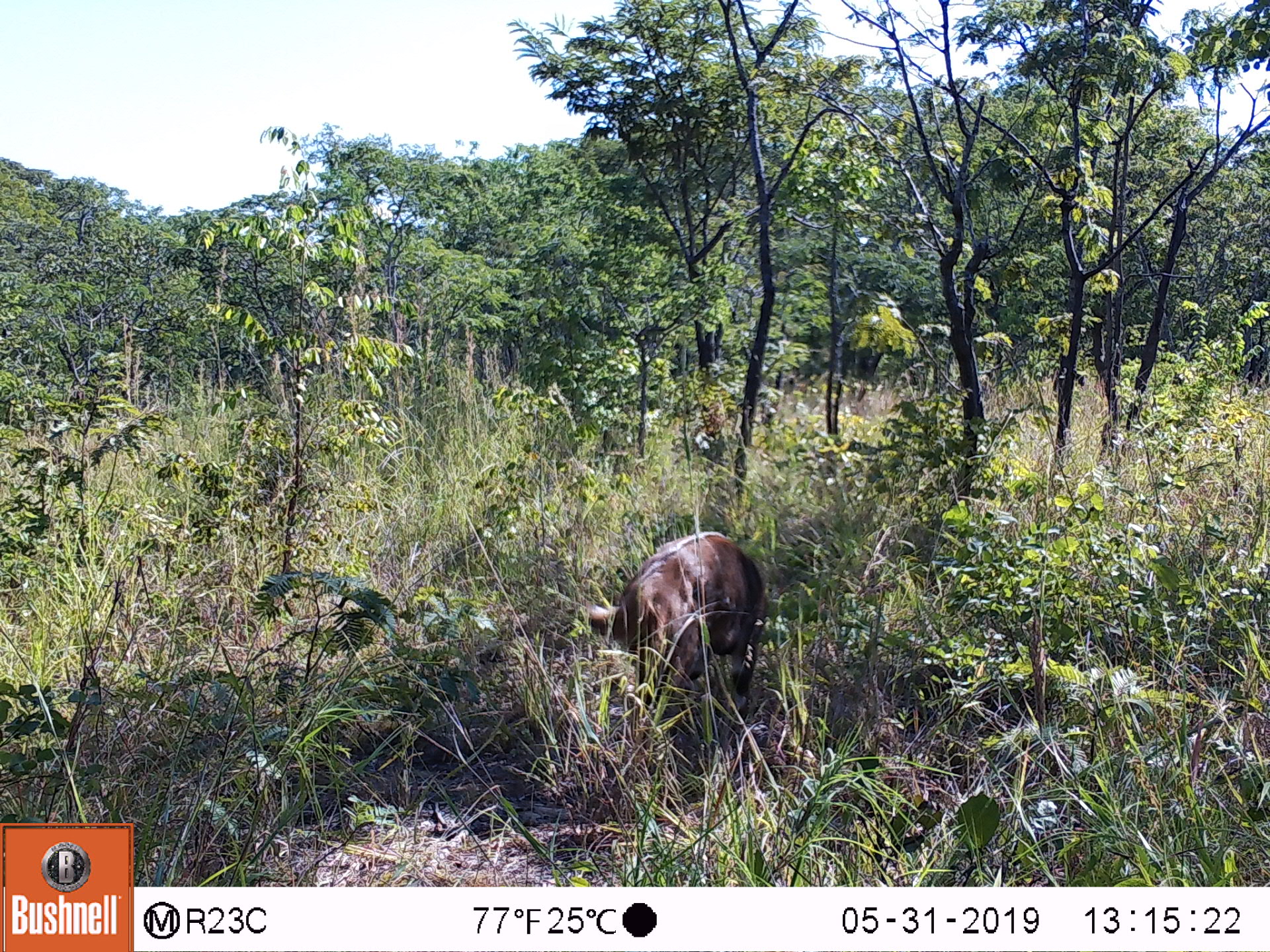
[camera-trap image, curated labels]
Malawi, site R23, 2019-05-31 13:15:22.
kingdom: Animalia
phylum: Chordata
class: Mammalia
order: Artiodactyla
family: Bovidae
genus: Tragelaphus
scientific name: Tragelaphus sylvaticus sylvaticus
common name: cape bushbuck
Cape bushbuck (Tragelaphus sylvaticus sylvaticus), count 1.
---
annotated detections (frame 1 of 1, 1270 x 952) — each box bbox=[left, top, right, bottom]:
cape bushbuck: bbox=[580, 528, 770, 695]